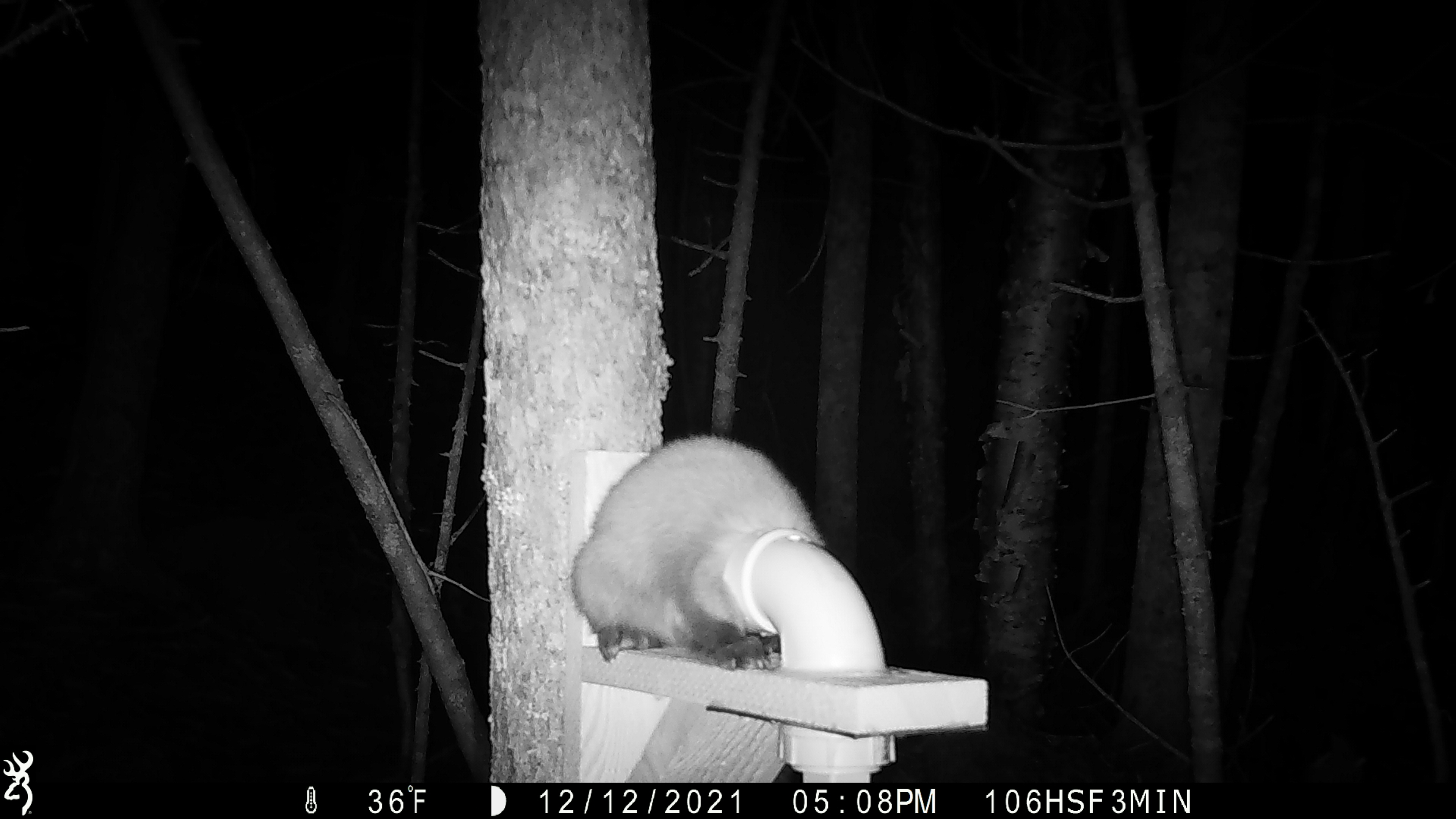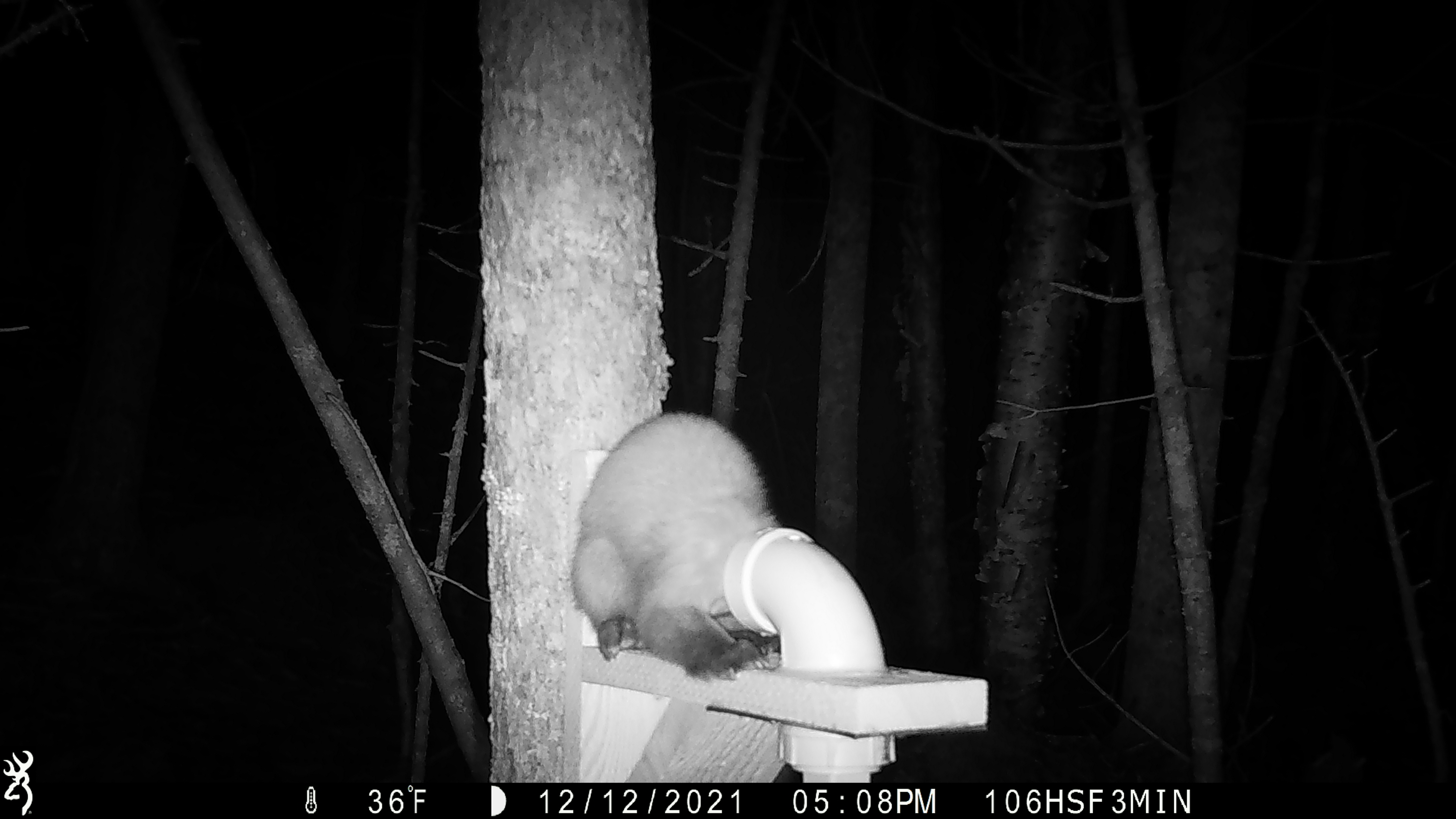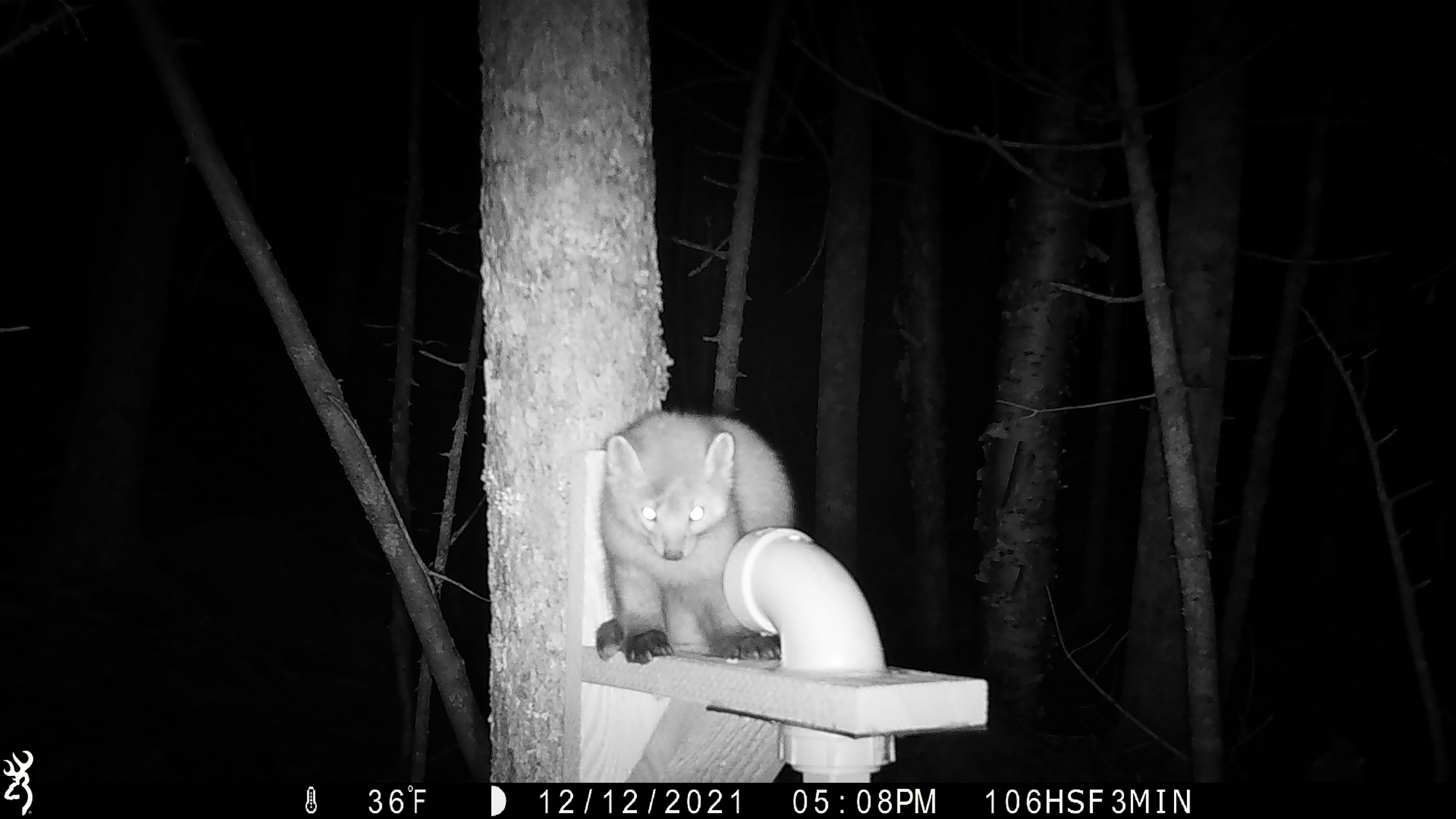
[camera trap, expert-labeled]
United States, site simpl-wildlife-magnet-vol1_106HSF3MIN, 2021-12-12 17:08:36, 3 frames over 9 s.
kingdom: Animalia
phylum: Chordata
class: Mammalia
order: Carnivora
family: Mustelidae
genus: Martes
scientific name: Martes americana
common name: american marten